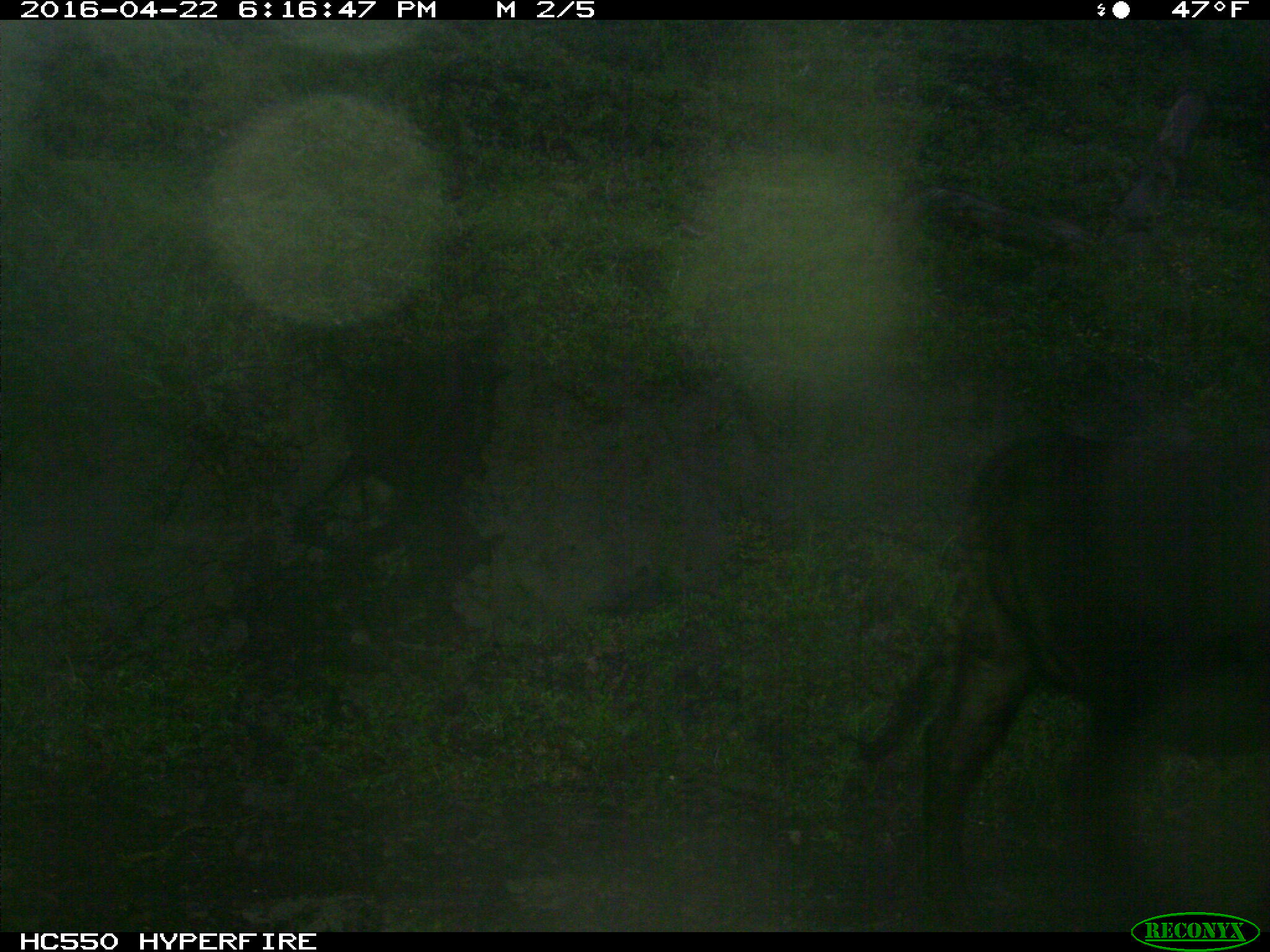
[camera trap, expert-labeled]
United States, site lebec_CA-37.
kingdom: Animalia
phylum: Chordata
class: Mammalia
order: Artiodactyla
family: Bovidae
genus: Bos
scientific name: Bos taurus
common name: domestic cow